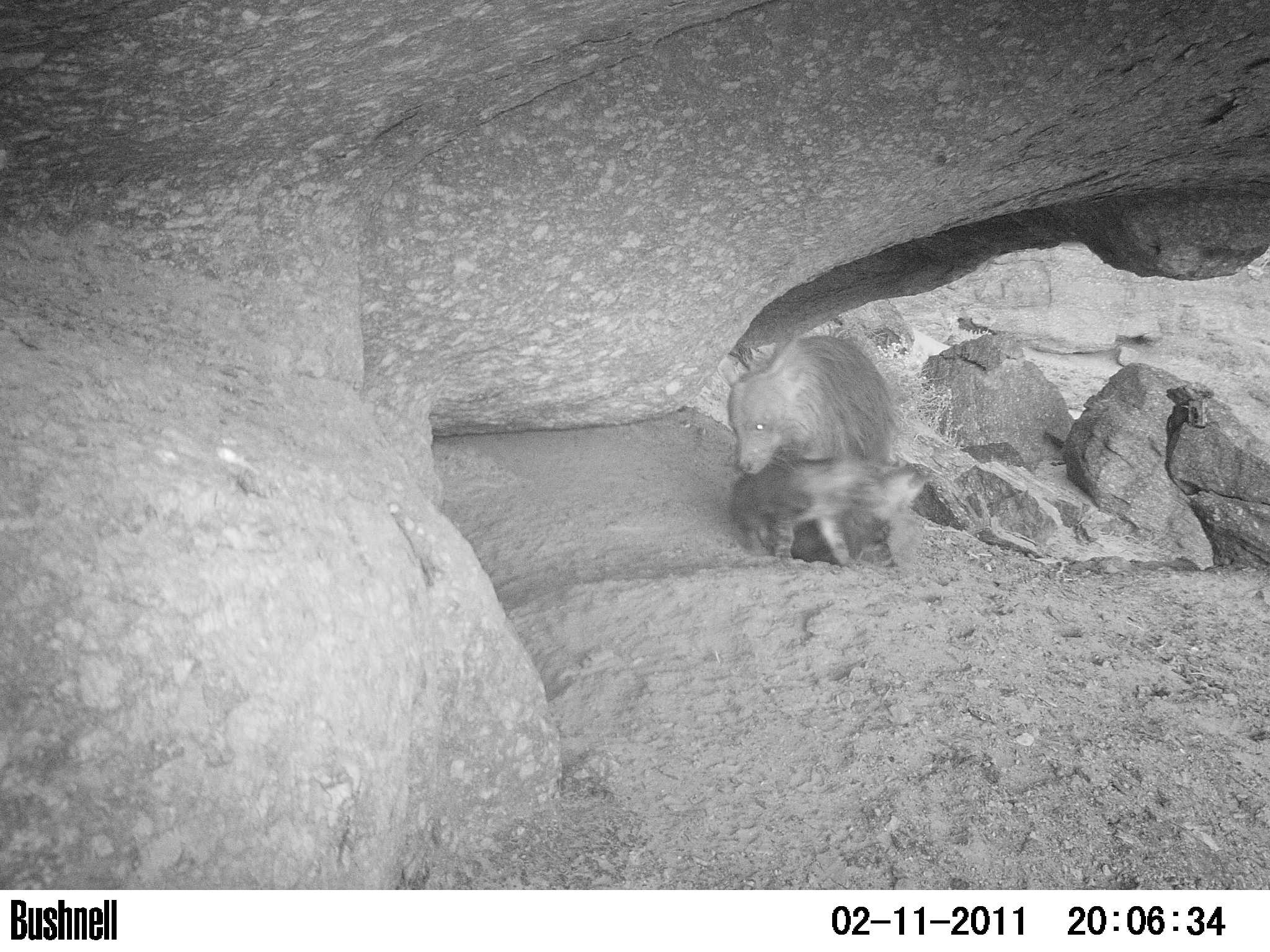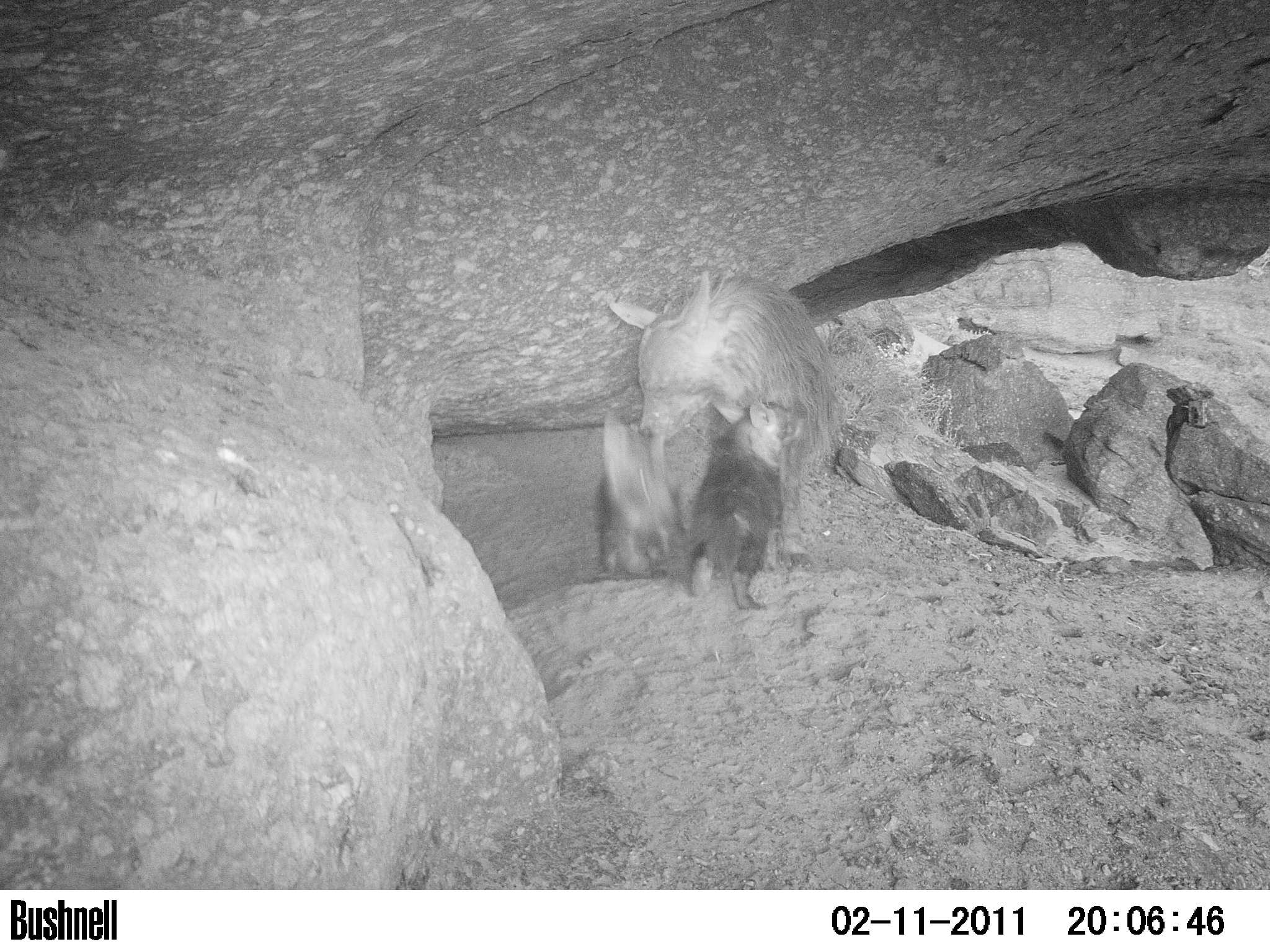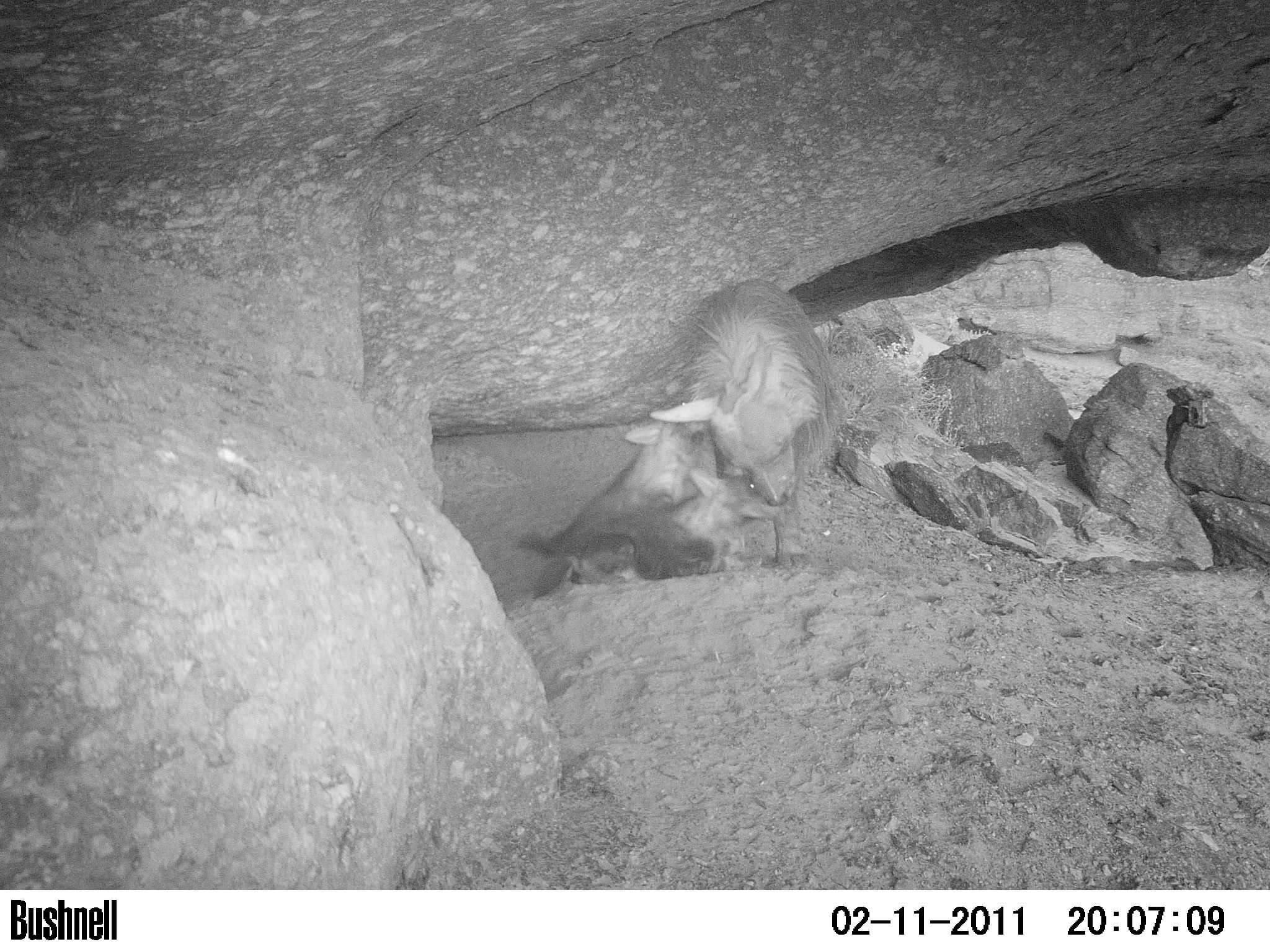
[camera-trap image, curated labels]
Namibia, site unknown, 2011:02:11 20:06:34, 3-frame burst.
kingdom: Animalia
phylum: Chordata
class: Mammalia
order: Carnivora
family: Hyaenidae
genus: Parahyaena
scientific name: Parahyaena brunnea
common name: brown hyena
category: hyaena brunnea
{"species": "hyaena brunnea (brown hyena) (Parahyaena brunnea)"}